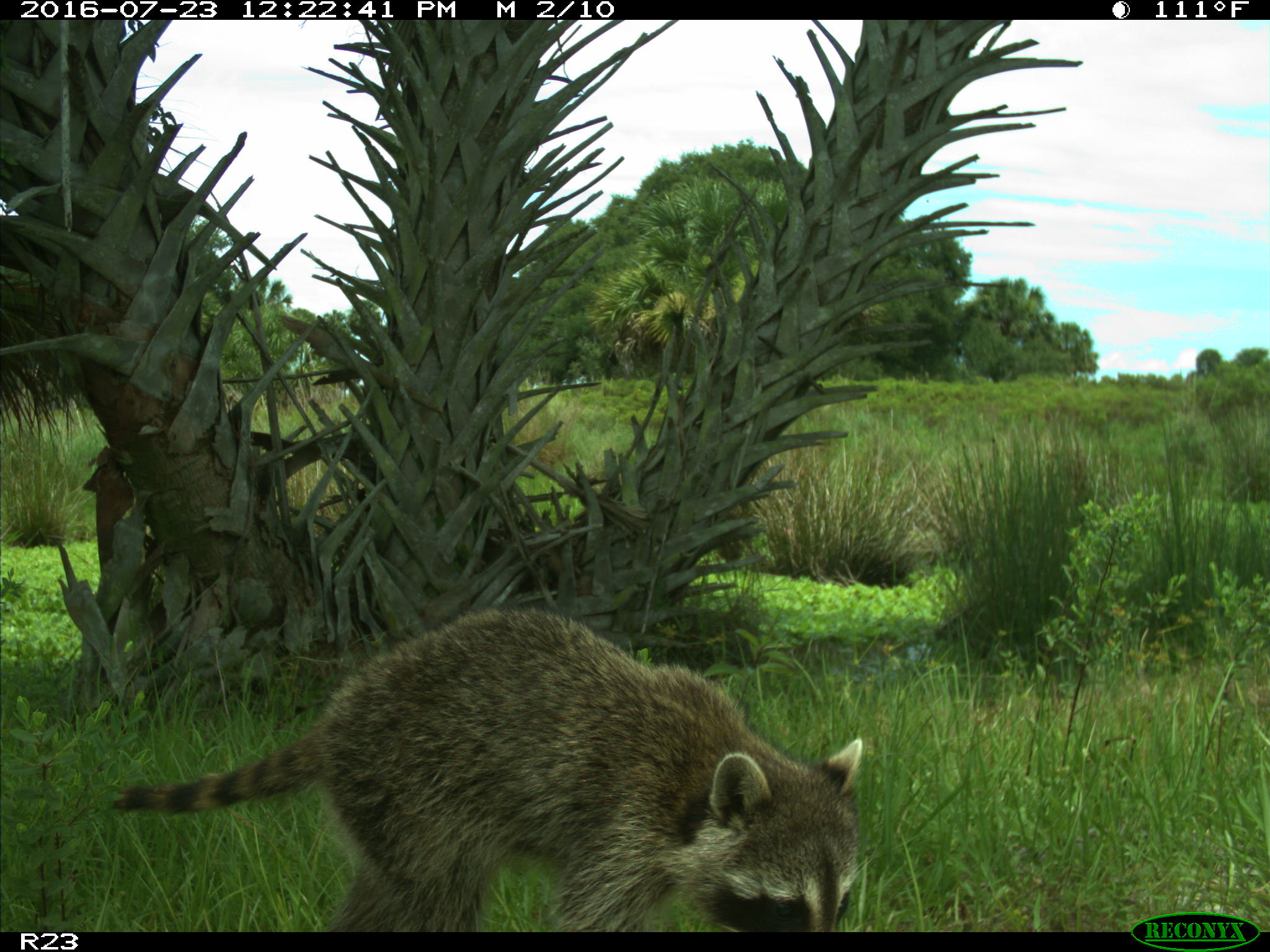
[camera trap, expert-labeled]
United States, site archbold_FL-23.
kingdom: Animalia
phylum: Chordata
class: Mammalia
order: Carnivora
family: Procyonidae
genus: Procyon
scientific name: Procyon lotor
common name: common raccoon